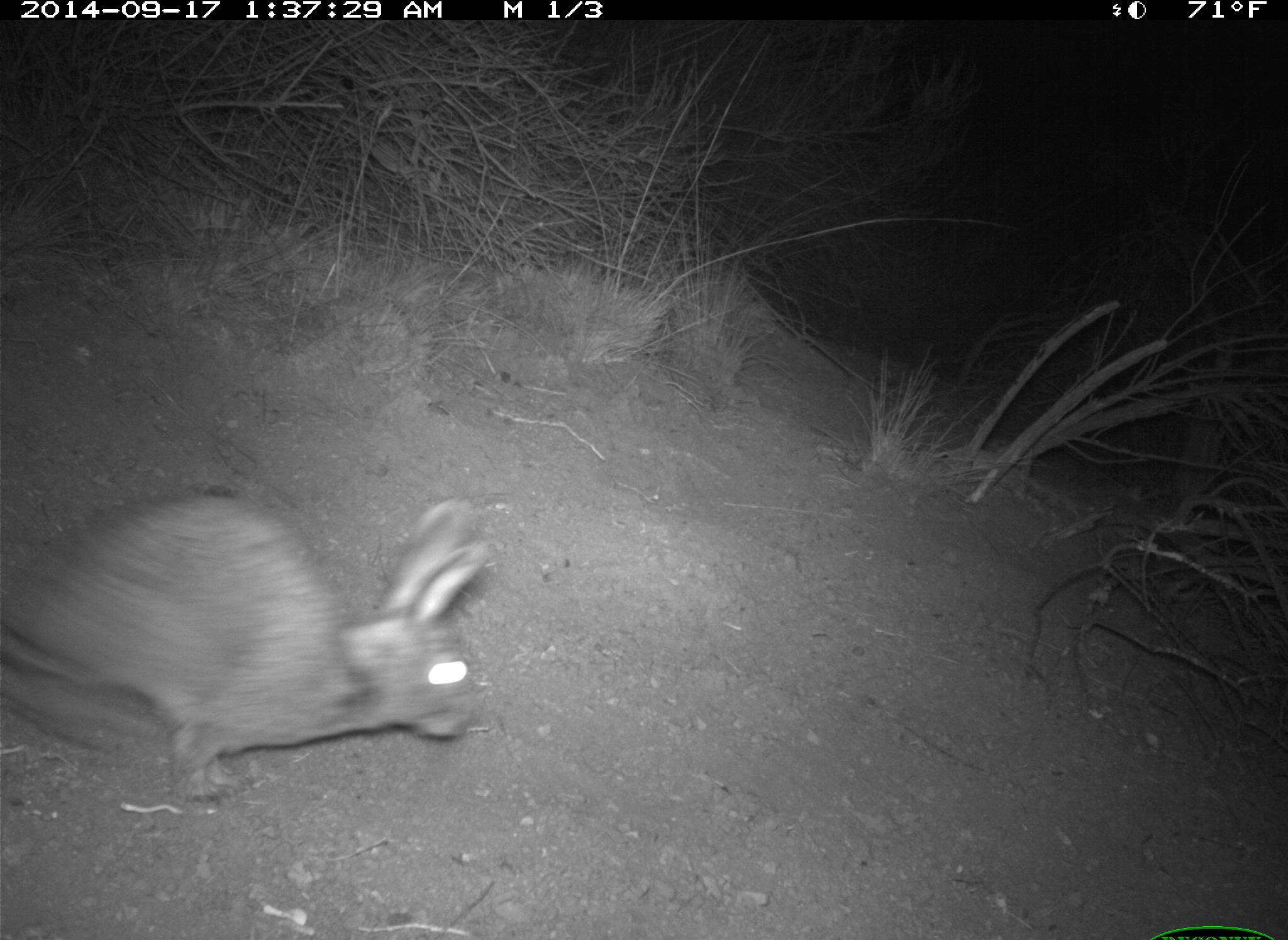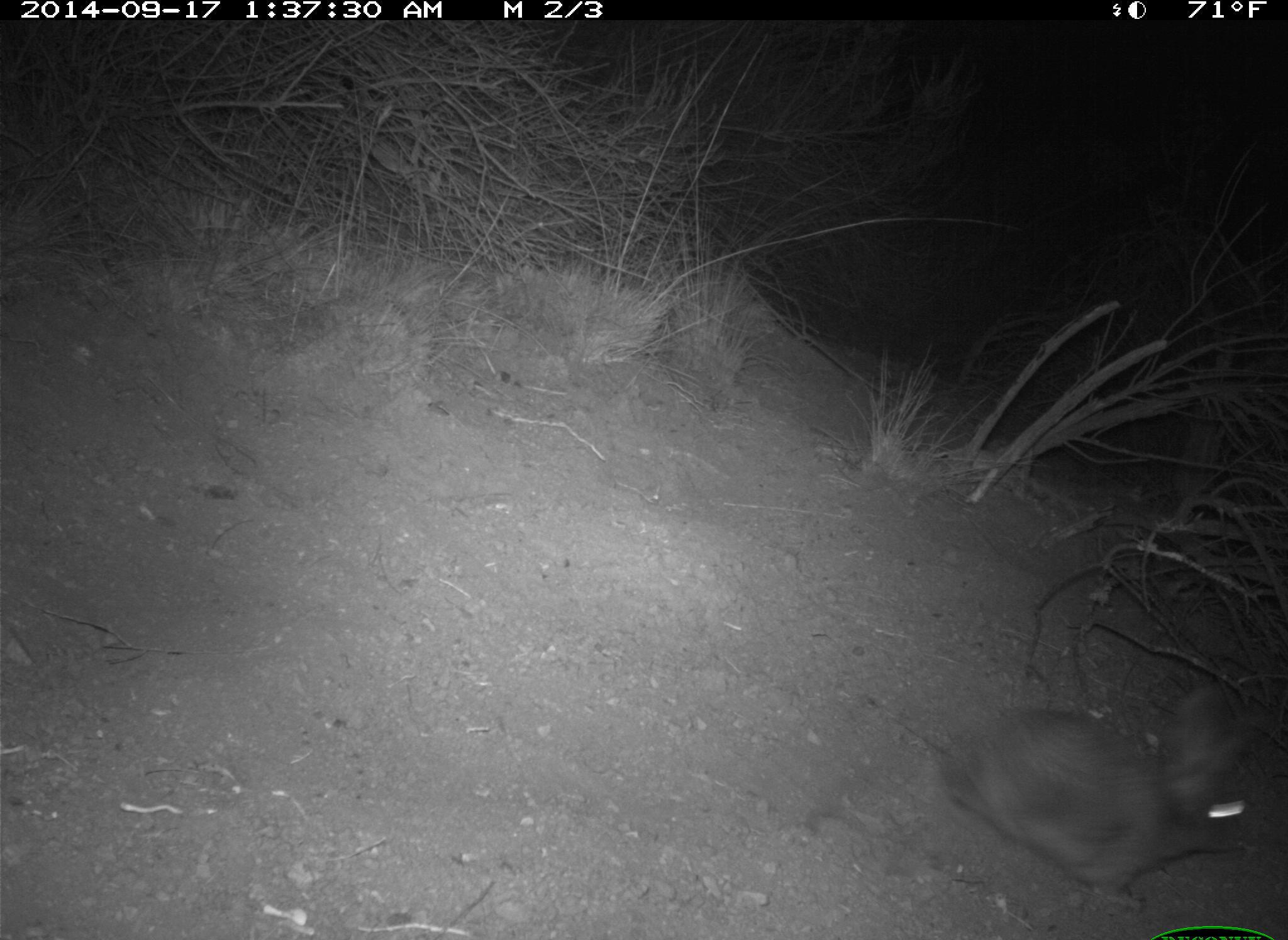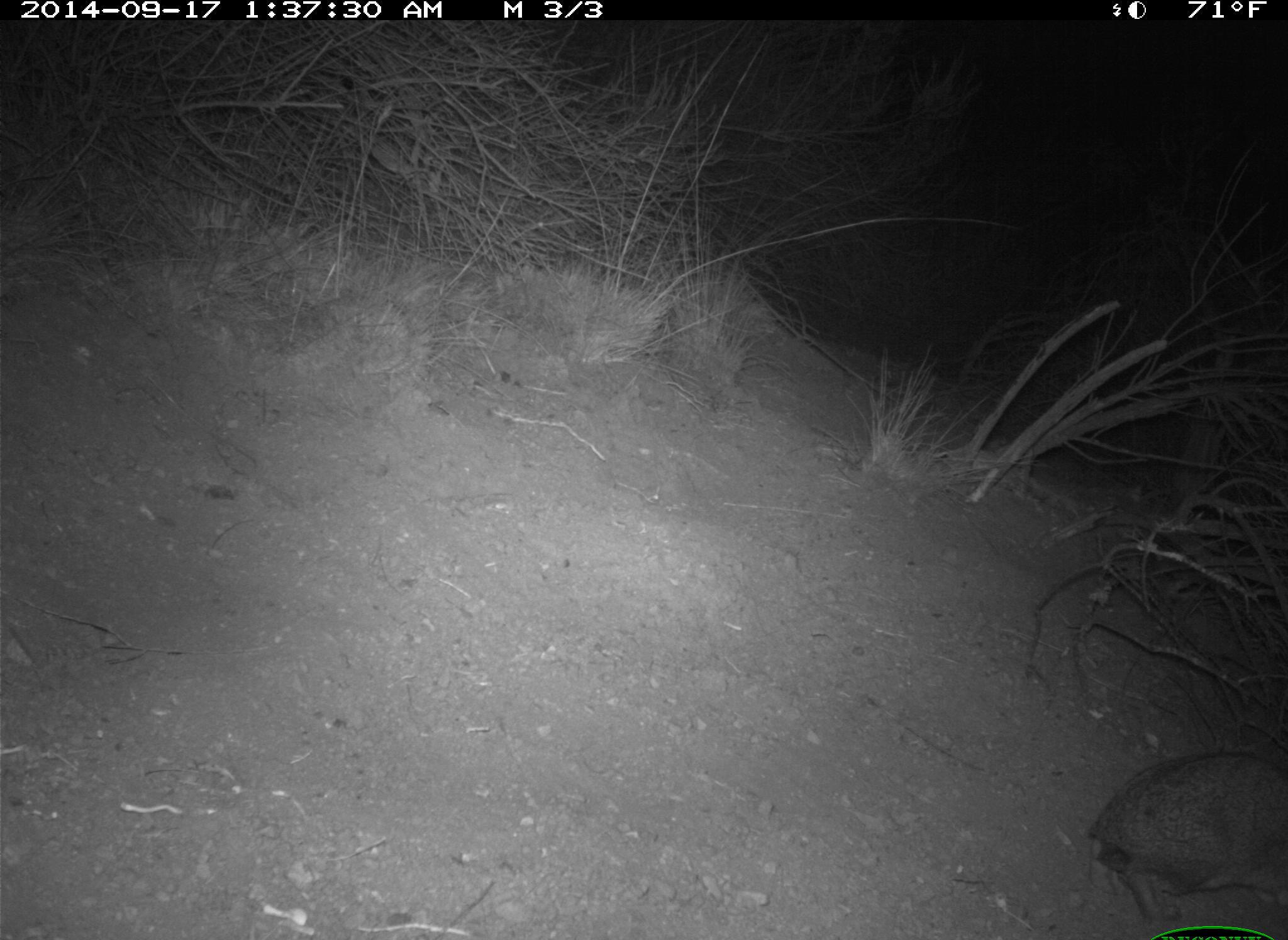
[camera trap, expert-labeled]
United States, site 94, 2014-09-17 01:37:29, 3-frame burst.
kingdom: Animalia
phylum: Chordata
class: Mammalia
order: Lagomorpha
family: Leporidae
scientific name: Leporidae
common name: rabbits and hares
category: rabbit